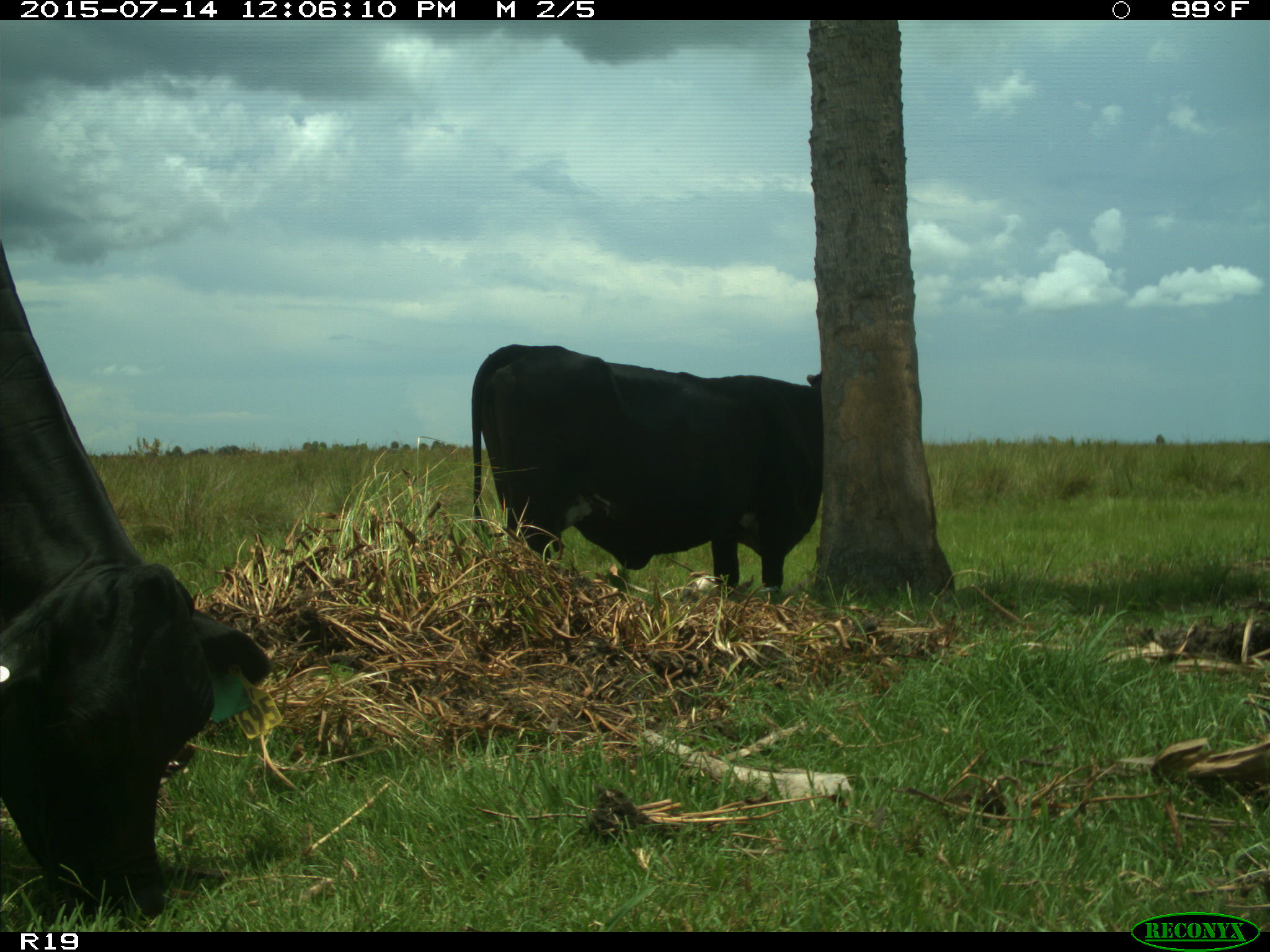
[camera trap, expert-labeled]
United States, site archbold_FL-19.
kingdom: Animalia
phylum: Chordata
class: Mammalia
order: Artiodactyla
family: Bovidae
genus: Bos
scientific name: Bos taurus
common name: domestic cow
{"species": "Bos taurus (domestic cow)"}